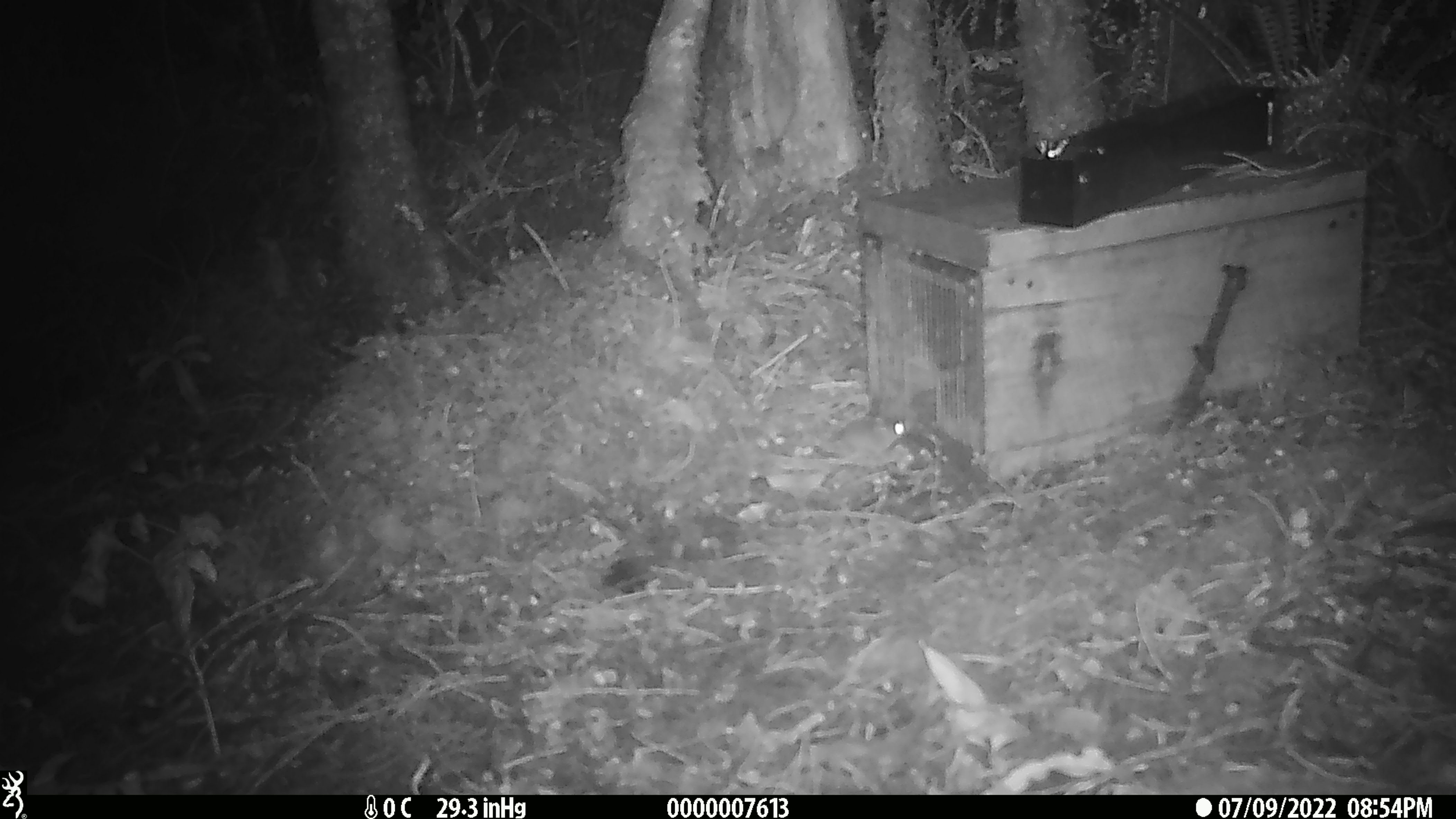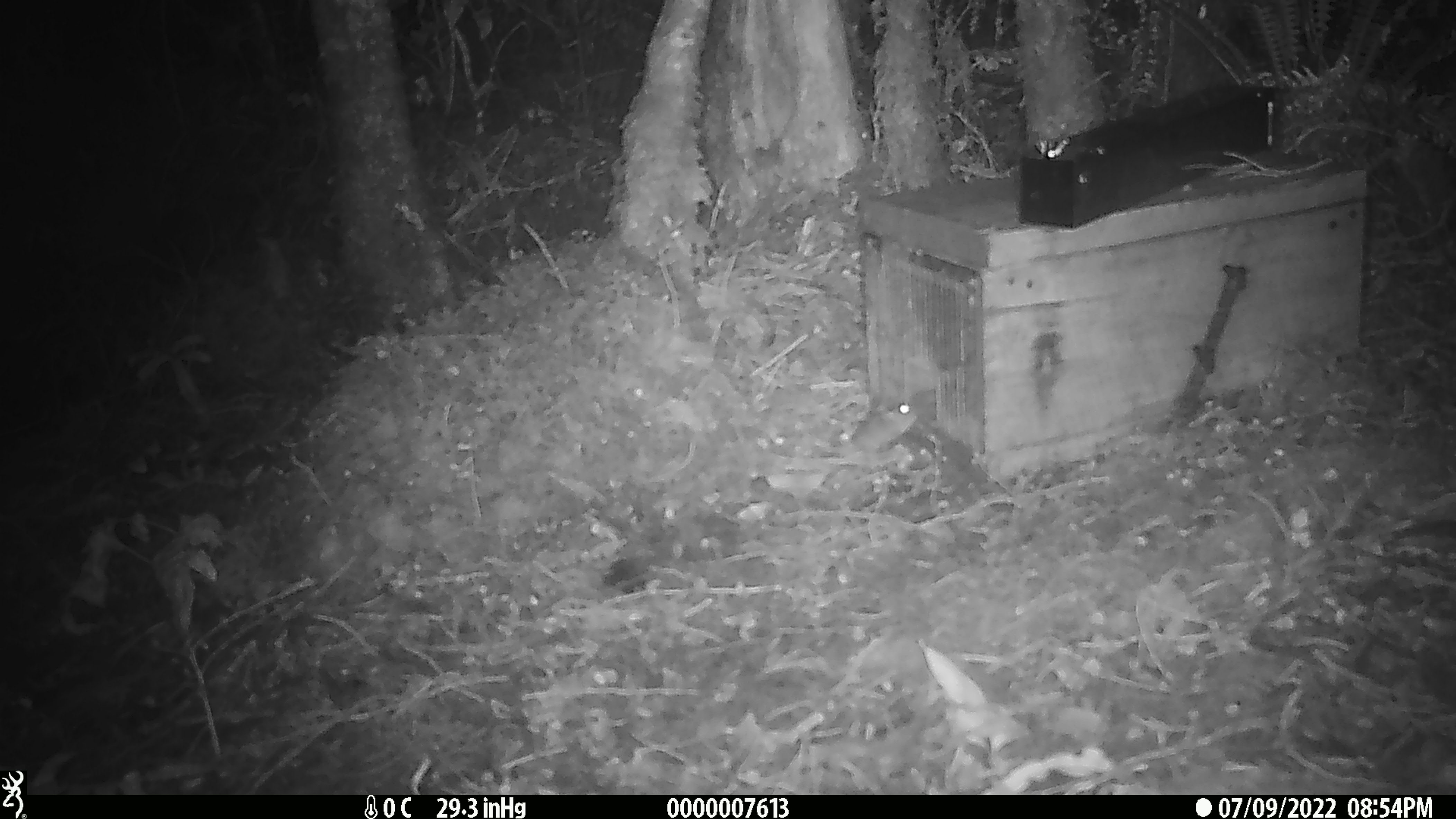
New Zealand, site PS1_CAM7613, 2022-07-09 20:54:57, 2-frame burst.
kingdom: Animalia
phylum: Chordata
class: Mammalia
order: Rodentia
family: Muridae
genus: Mus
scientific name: Mus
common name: mouse